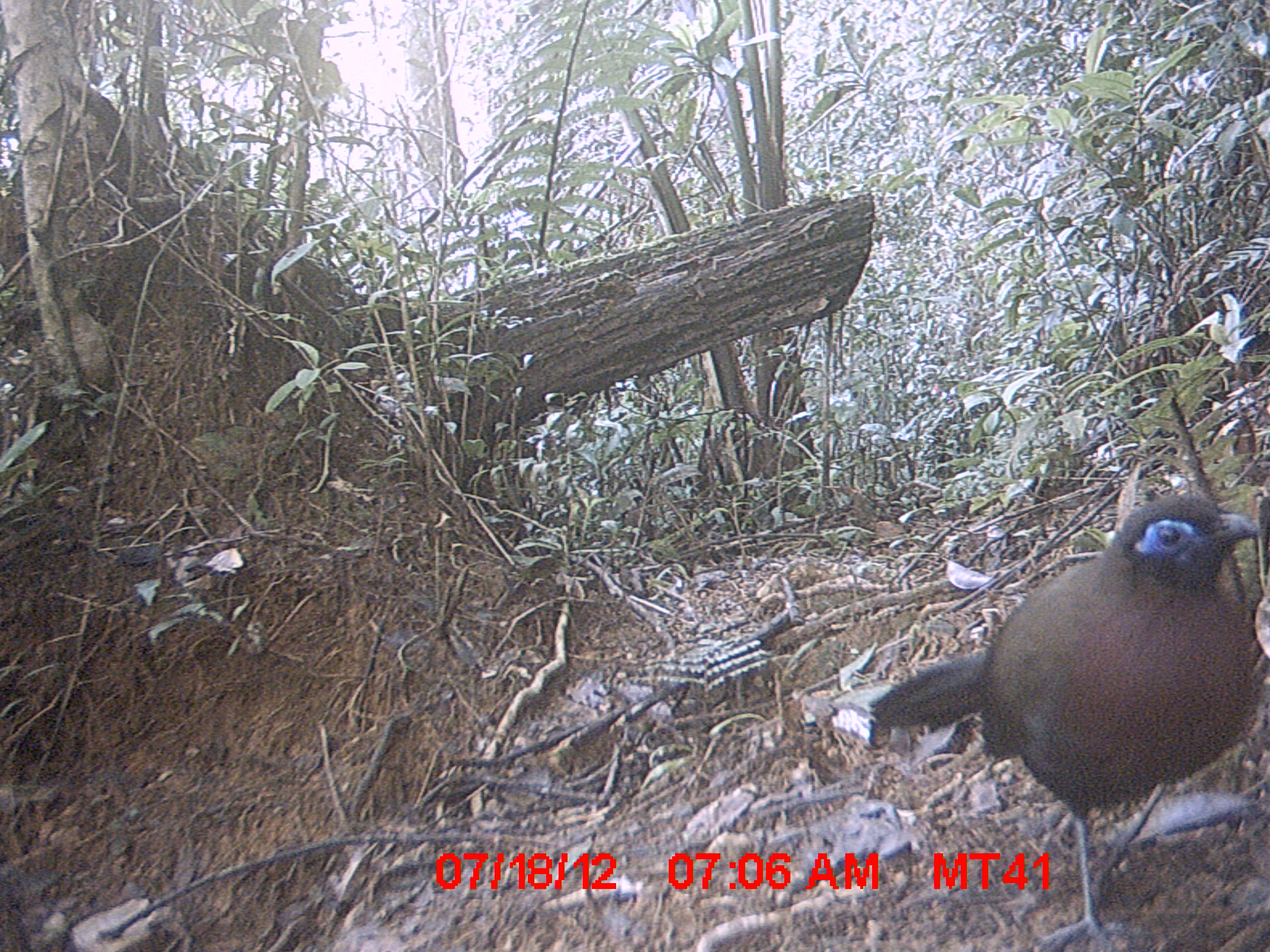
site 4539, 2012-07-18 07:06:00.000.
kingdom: Animalia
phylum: Chordata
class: Aves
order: Cuculiformes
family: Cuculidae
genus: Coua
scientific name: Coua serriana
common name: red-breasted coua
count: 1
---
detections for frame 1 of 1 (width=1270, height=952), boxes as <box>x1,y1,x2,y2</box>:
coua serriana: <box>865,493,1260,947</box>